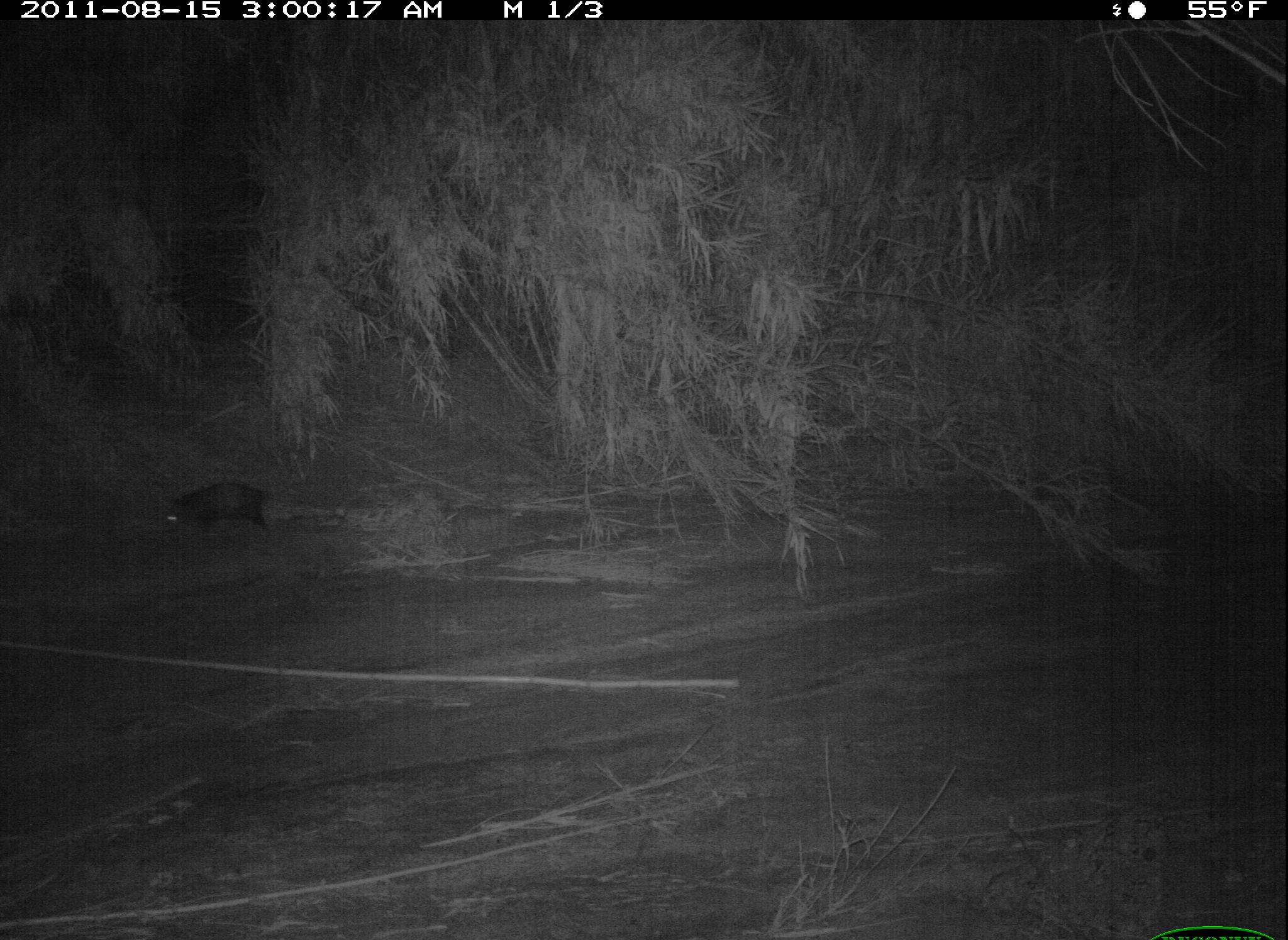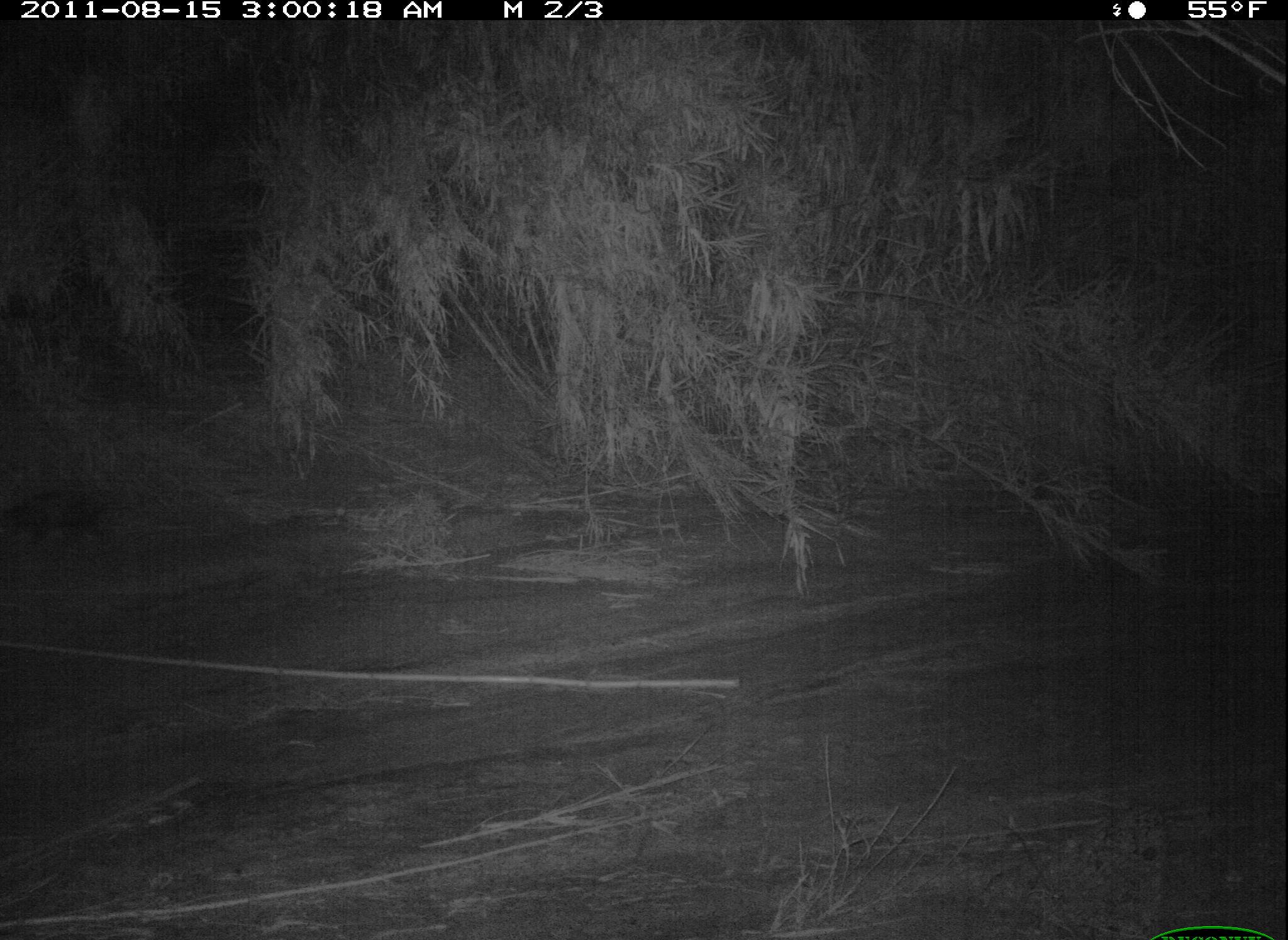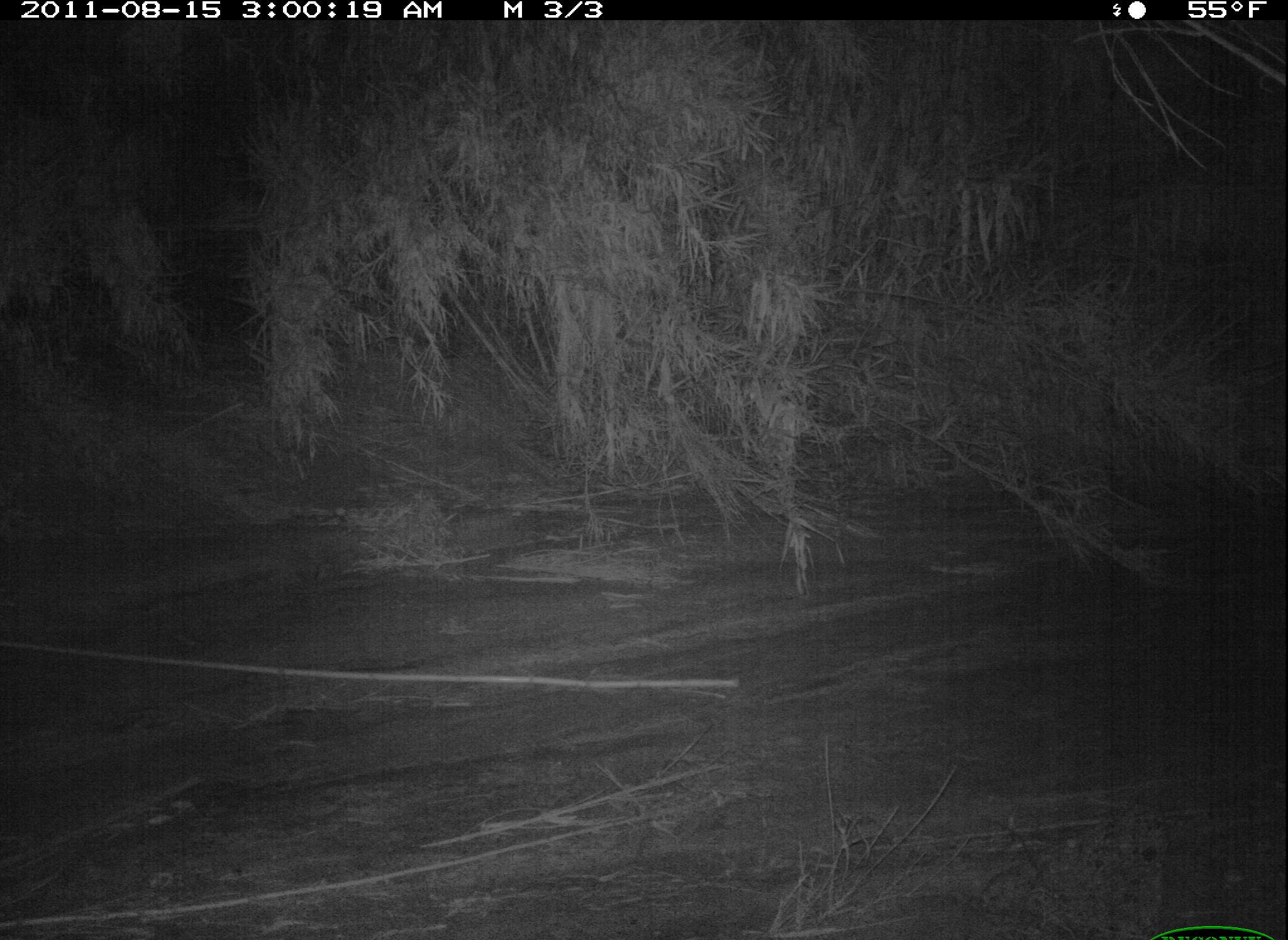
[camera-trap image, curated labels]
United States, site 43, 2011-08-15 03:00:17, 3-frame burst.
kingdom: Animalia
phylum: Chordata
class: Mammalia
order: Didelphimorphia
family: Didelphidae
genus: Didelphis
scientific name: Didelphis virginiana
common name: virginia opossum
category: opossum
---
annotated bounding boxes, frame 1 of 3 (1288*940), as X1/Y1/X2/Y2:
opossum: 143/474/333/550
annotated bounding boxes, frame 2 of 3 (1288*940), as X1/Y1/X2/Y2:
opossum: 0/478/150/564